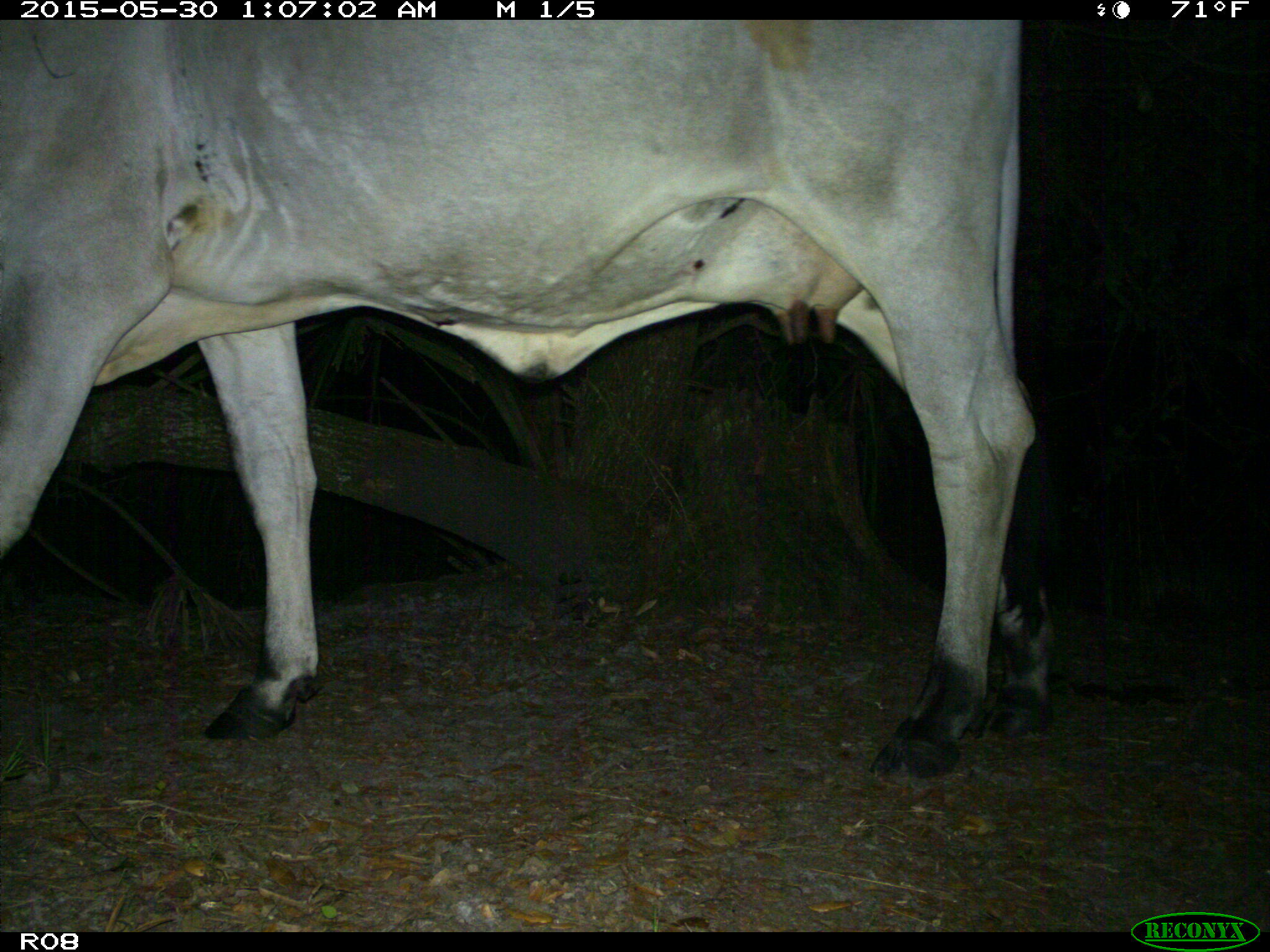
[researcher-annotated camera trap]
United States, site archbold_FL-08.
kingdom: Animalia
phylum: Chordata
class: Mammalia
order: Artiodactyla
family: Bovidae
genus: Bos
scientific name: Bos taurus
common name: domestic cow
Bos taurus (domestic cow).